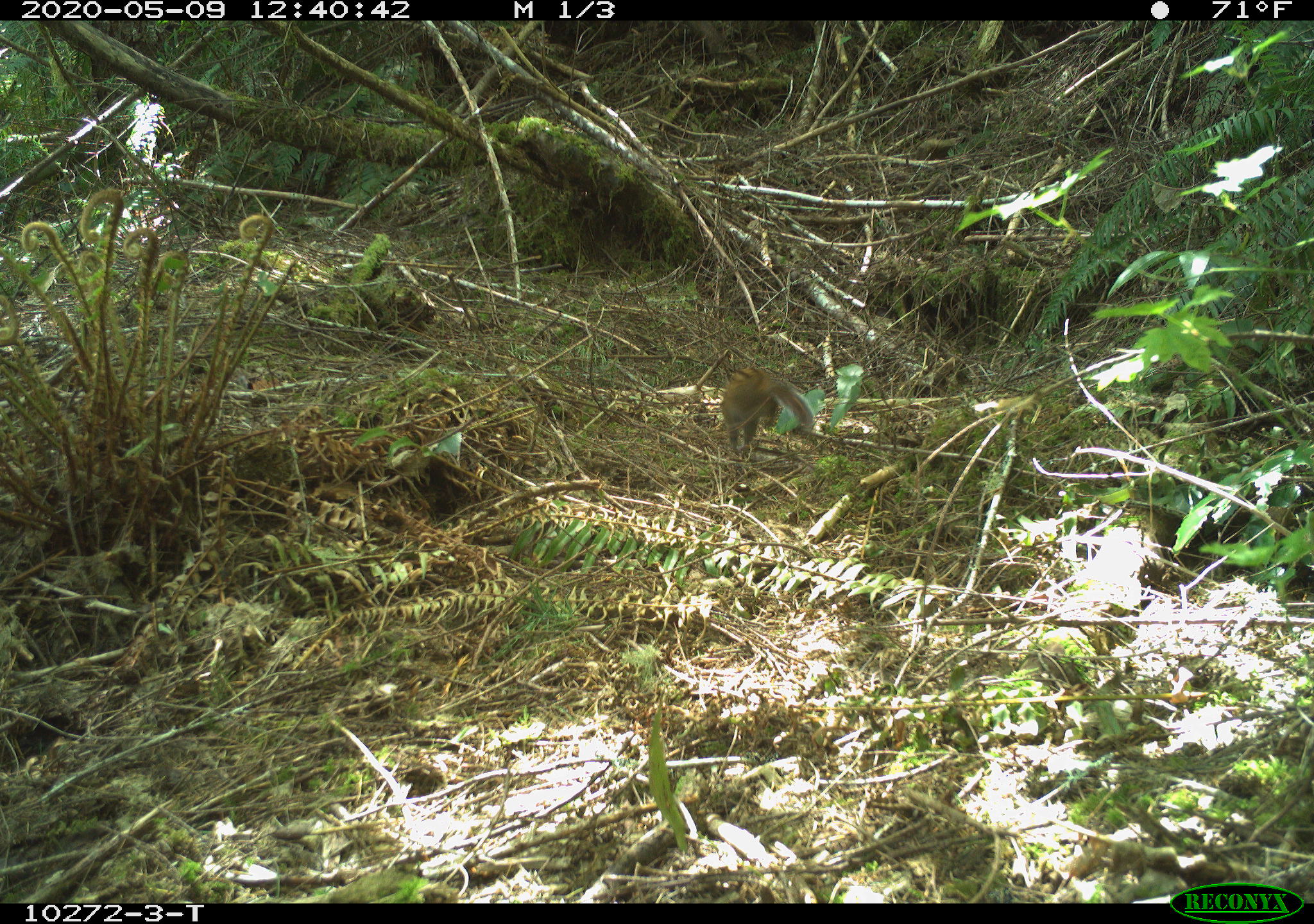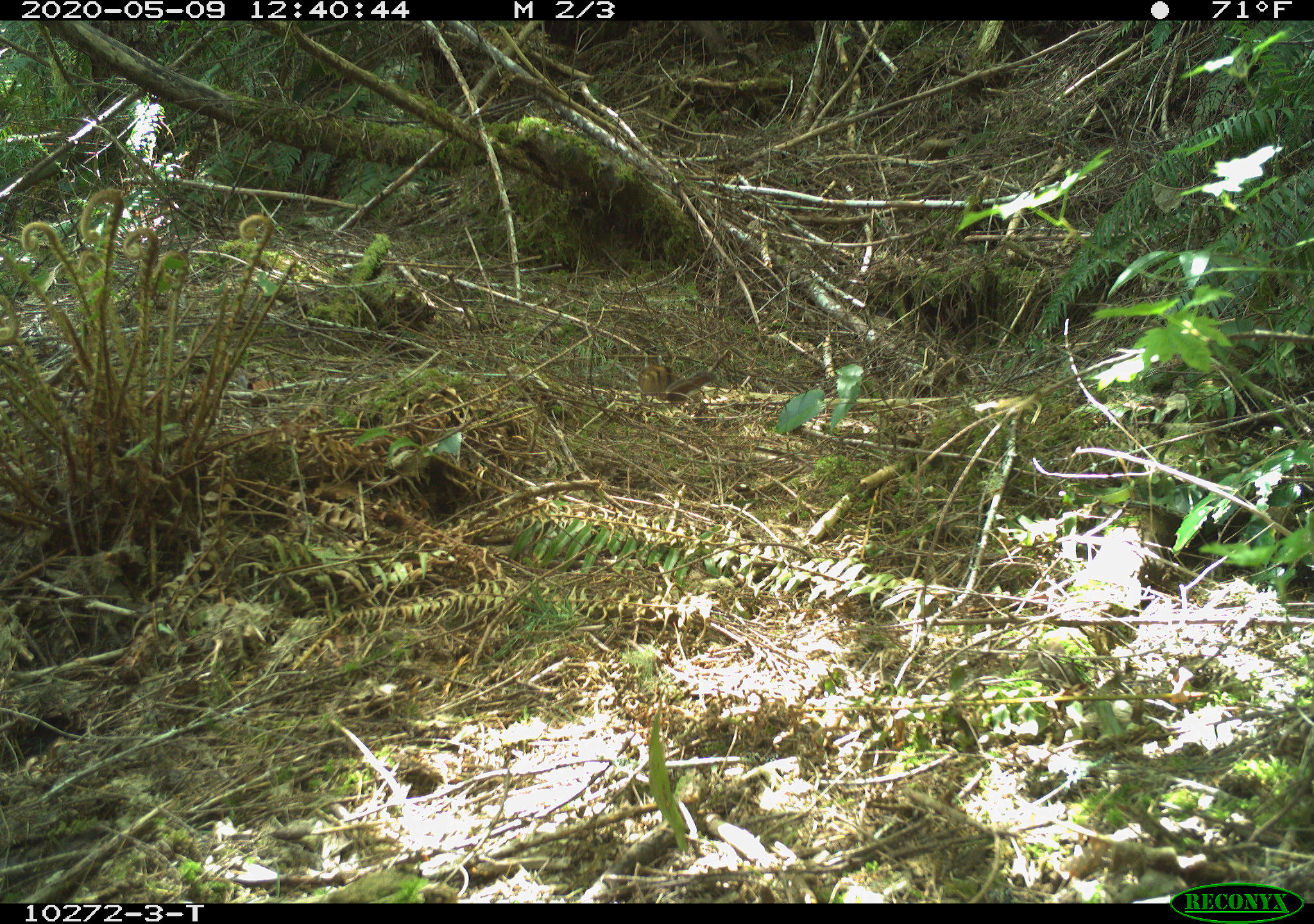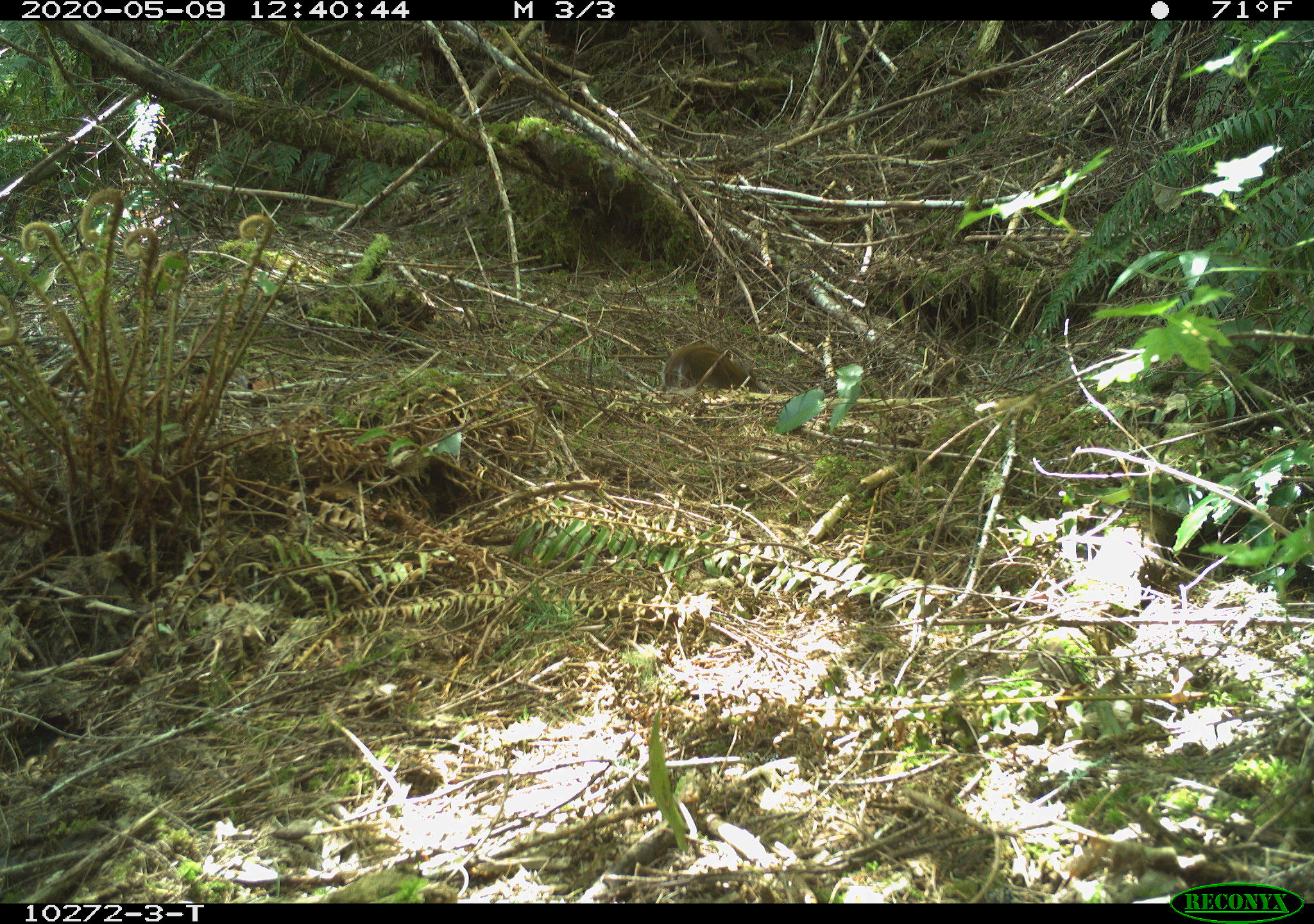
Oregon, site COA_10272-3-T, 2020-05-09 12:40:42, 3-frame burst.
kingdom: Animalia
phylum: Chordata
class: Mammalia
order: Rodentia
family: Sciuridae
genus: Neotamias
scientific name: Neotamias townsendii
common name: townsend's chipmunk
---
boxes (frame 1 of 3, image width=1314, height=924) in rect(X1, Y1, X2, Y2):
townsend's chipmunk: rect(717, 358, 818, 456)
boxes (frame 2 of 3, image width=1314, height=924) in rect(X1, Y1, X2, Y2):
townsend's chipmunk: rect(634, 350, 718, 406)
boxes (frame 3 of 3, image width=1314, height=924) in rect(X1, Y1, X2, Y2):
townsend's chipmunk: rect(656, 339, 767, 394)